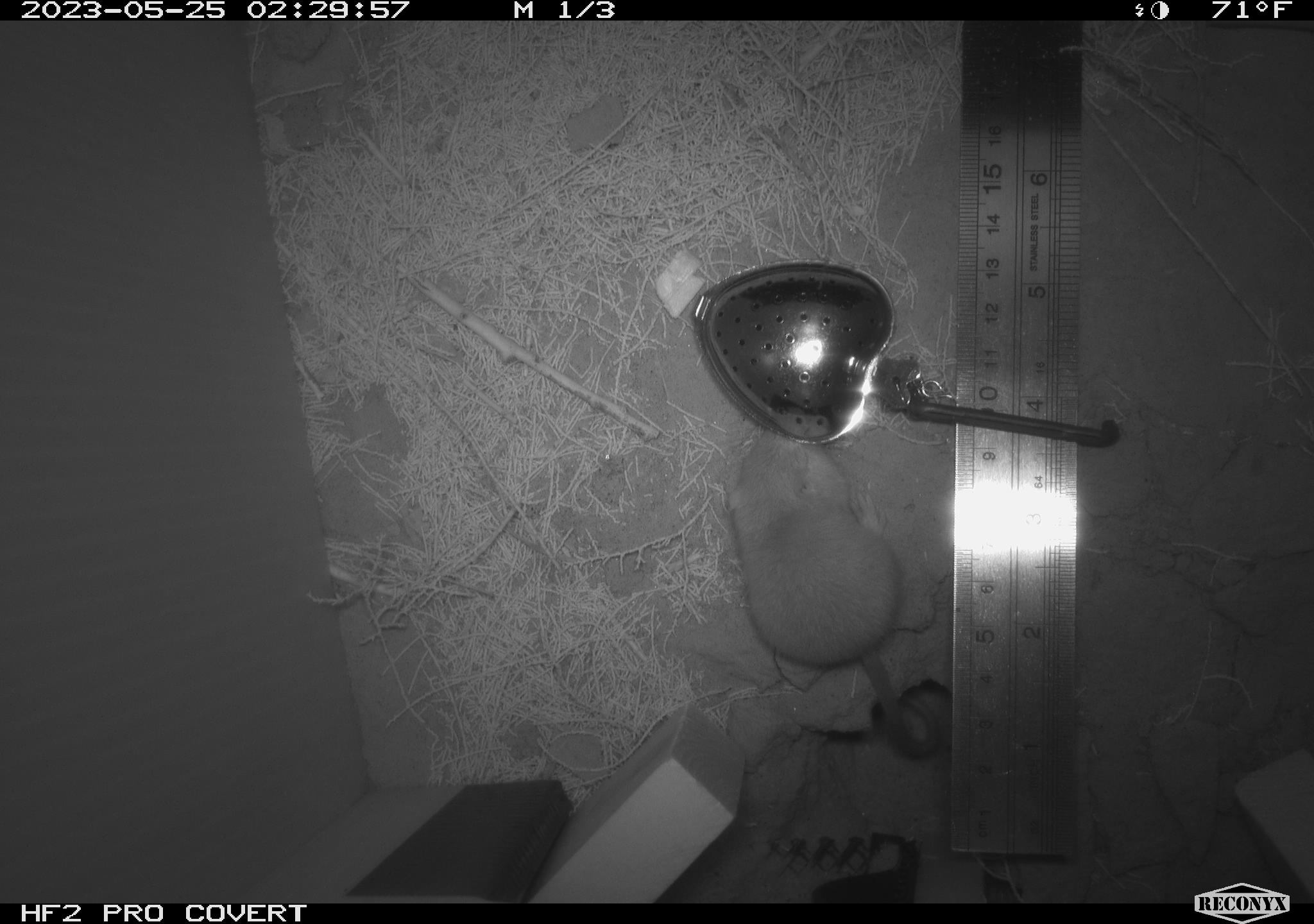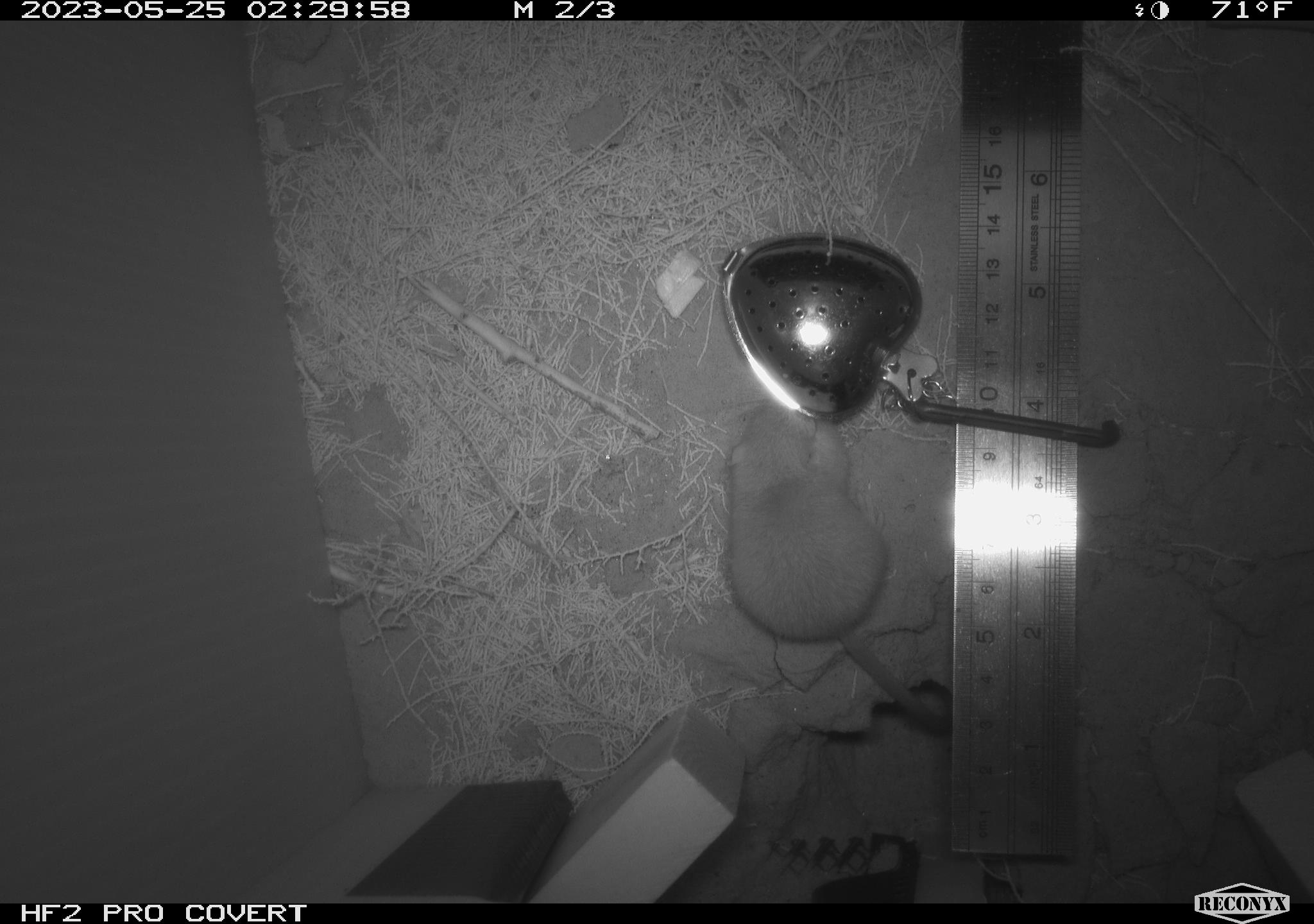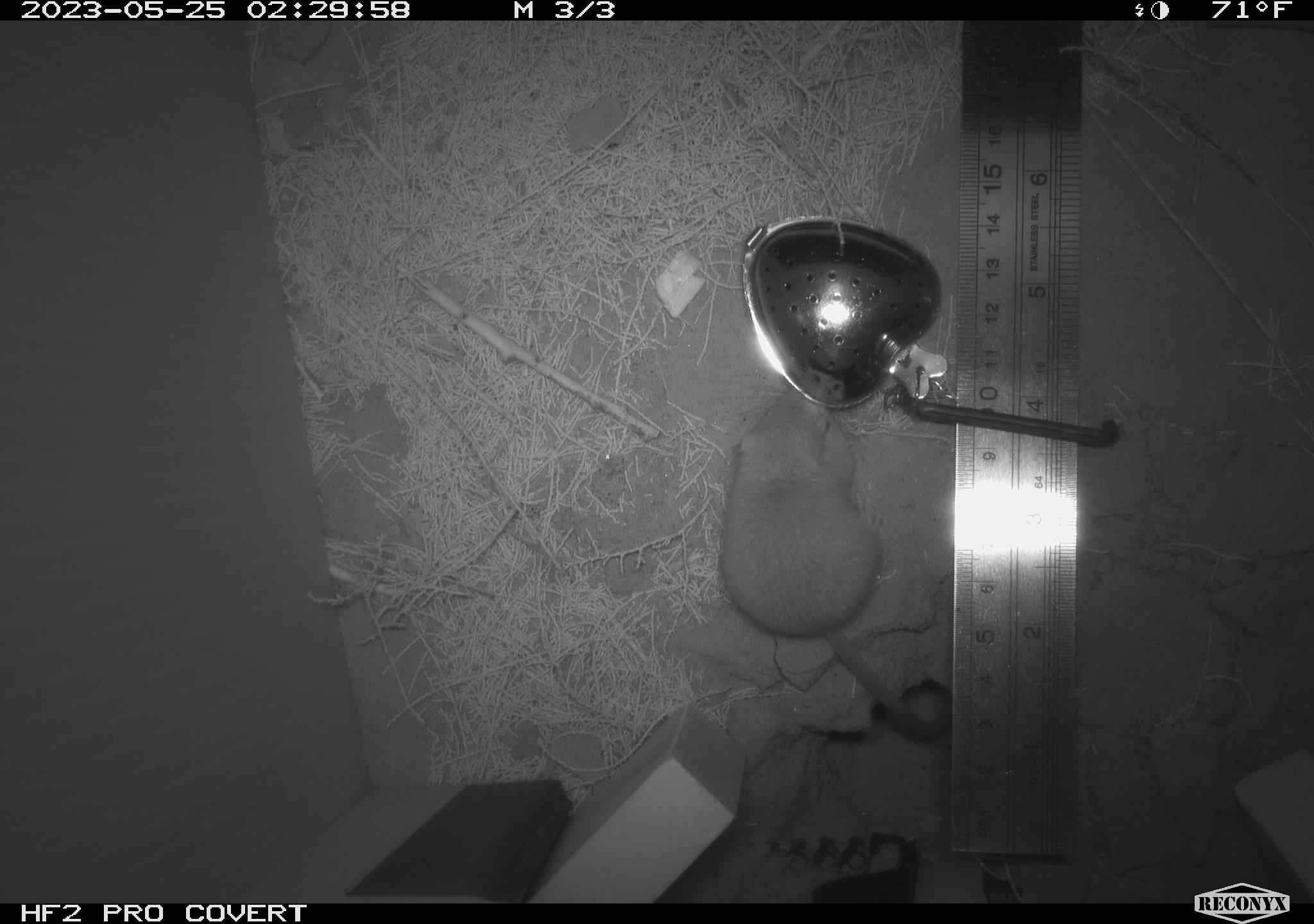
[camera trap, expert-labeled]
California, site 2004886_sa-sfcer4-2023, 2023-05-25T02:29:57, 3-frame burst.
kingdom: Animalia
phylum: Chordata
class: Mammalia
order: Rodentia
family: Heteromyidae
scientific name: Heteromyidae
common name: kangaroo rats and pocket mice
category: heteromyidae family